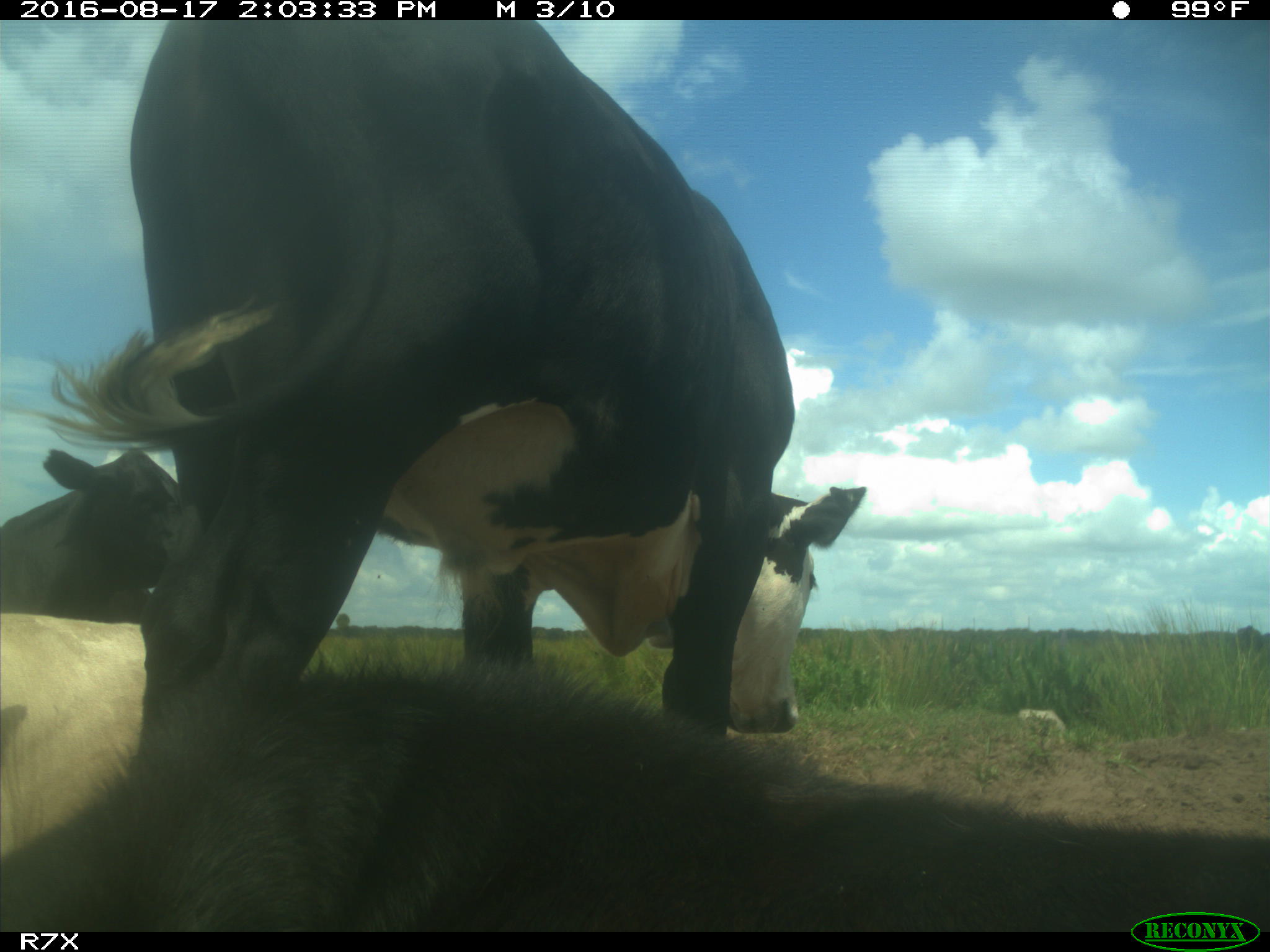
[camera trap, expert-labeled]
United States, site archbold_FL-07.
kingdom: Animalia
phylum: Chordata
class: Mammalia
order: Artiodactyla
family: Bovidae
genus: Bos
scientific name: Bos taurus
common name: domestic cow